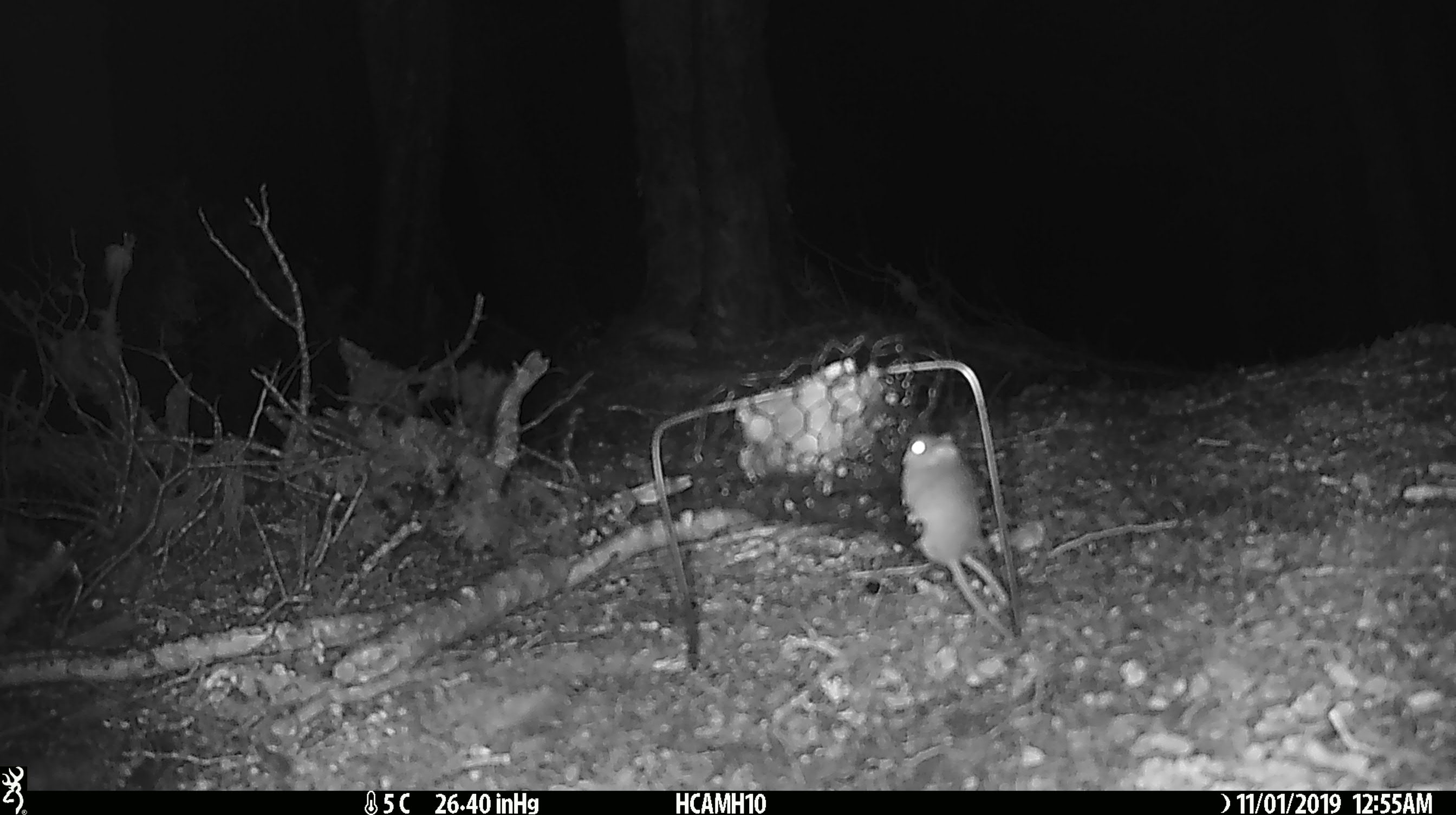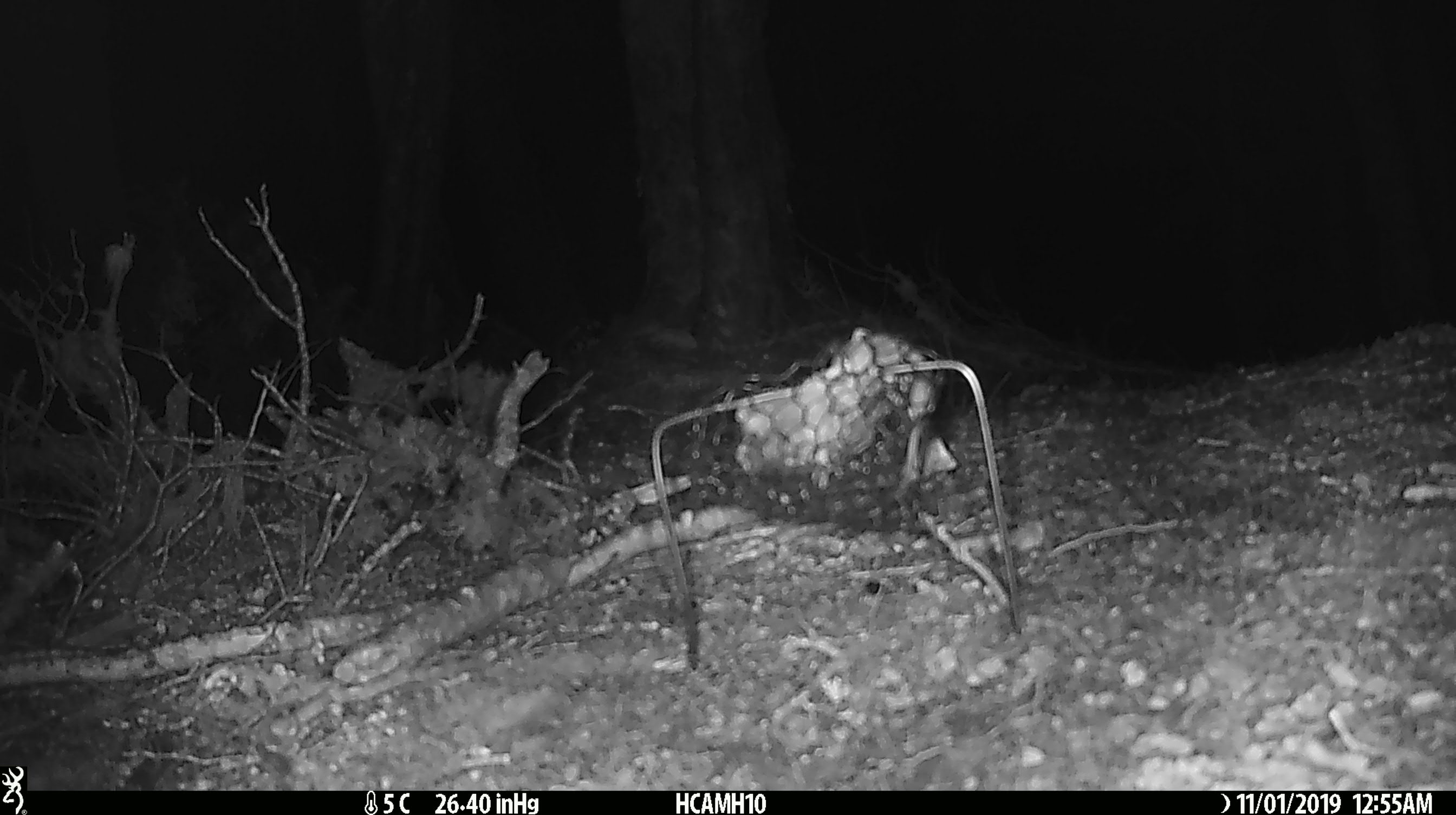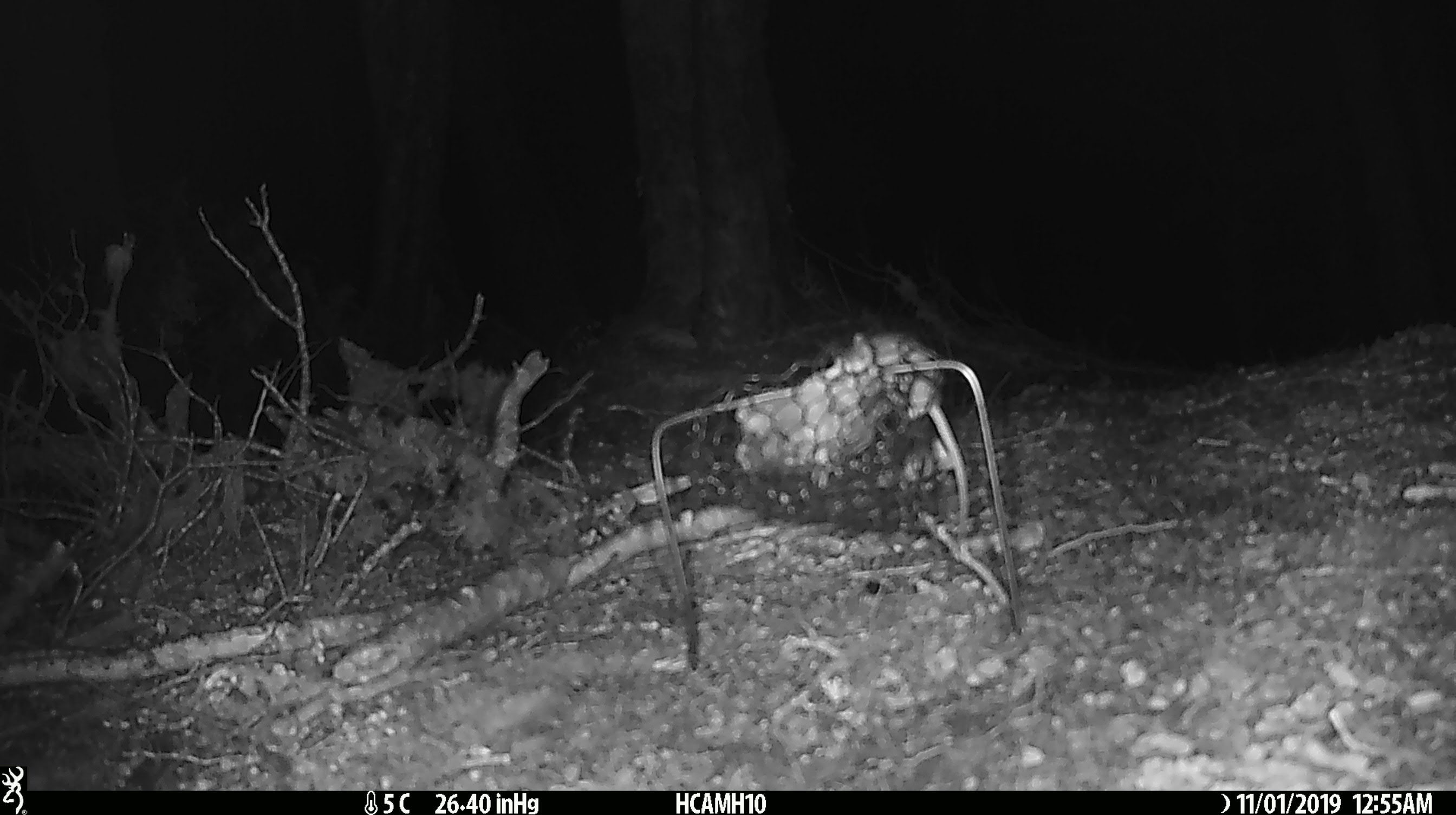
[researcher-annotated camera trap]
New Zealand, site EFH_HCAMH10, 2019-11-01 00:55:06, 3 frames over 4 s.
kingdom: Animalia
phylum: Chordata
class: Mammalia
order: Rodentia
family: Muridae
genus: Mus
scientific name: Mus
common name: mouse